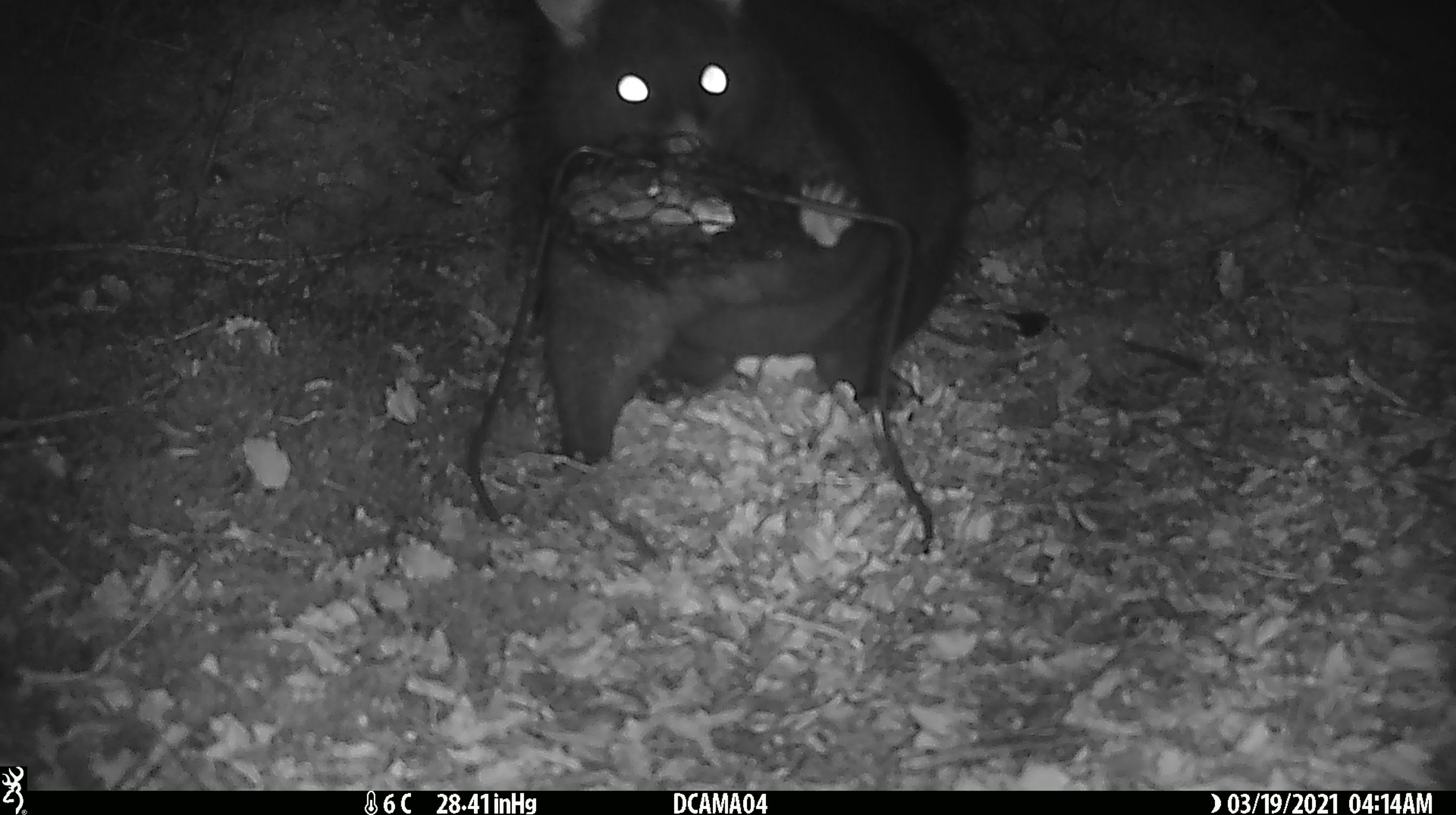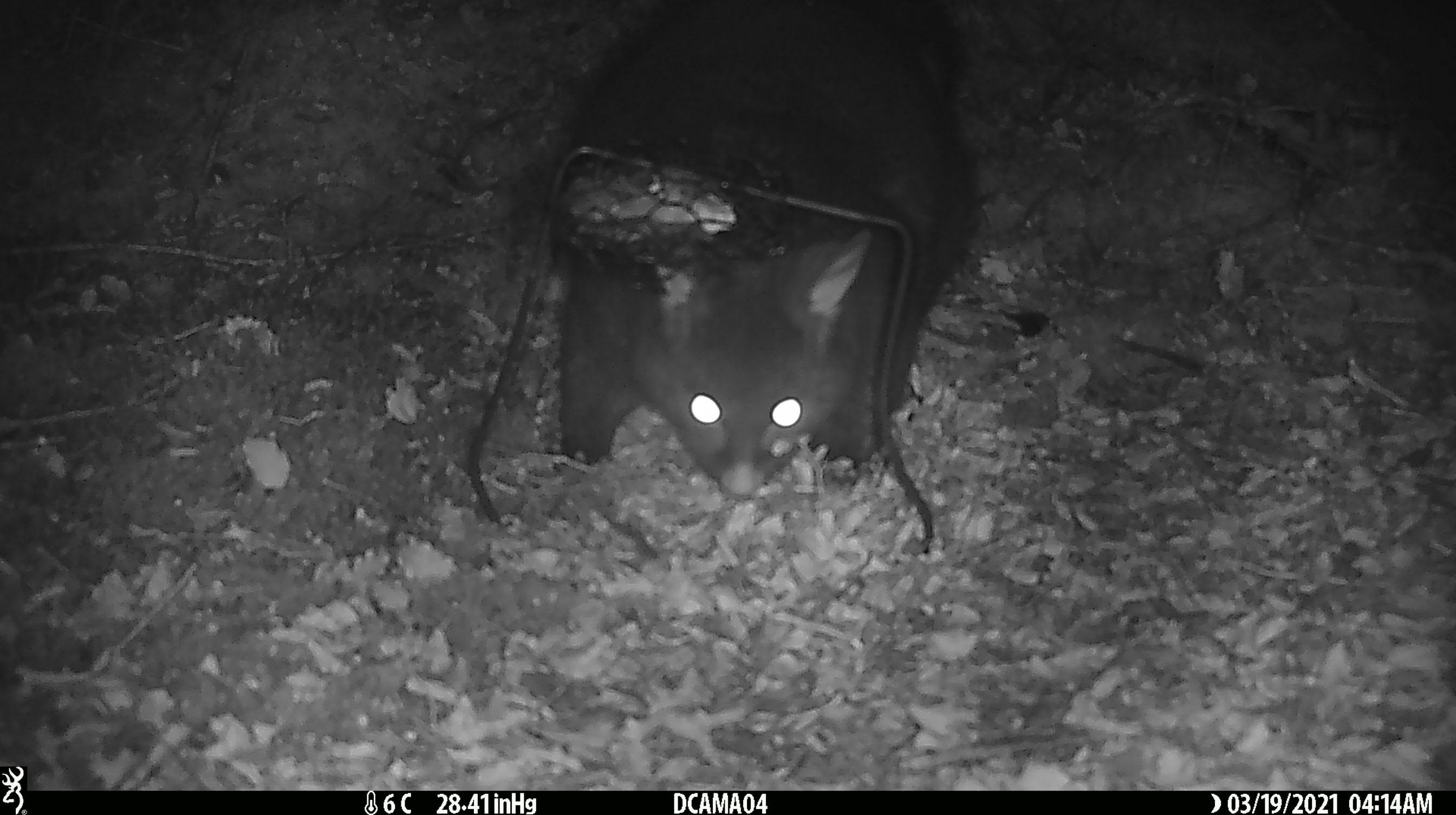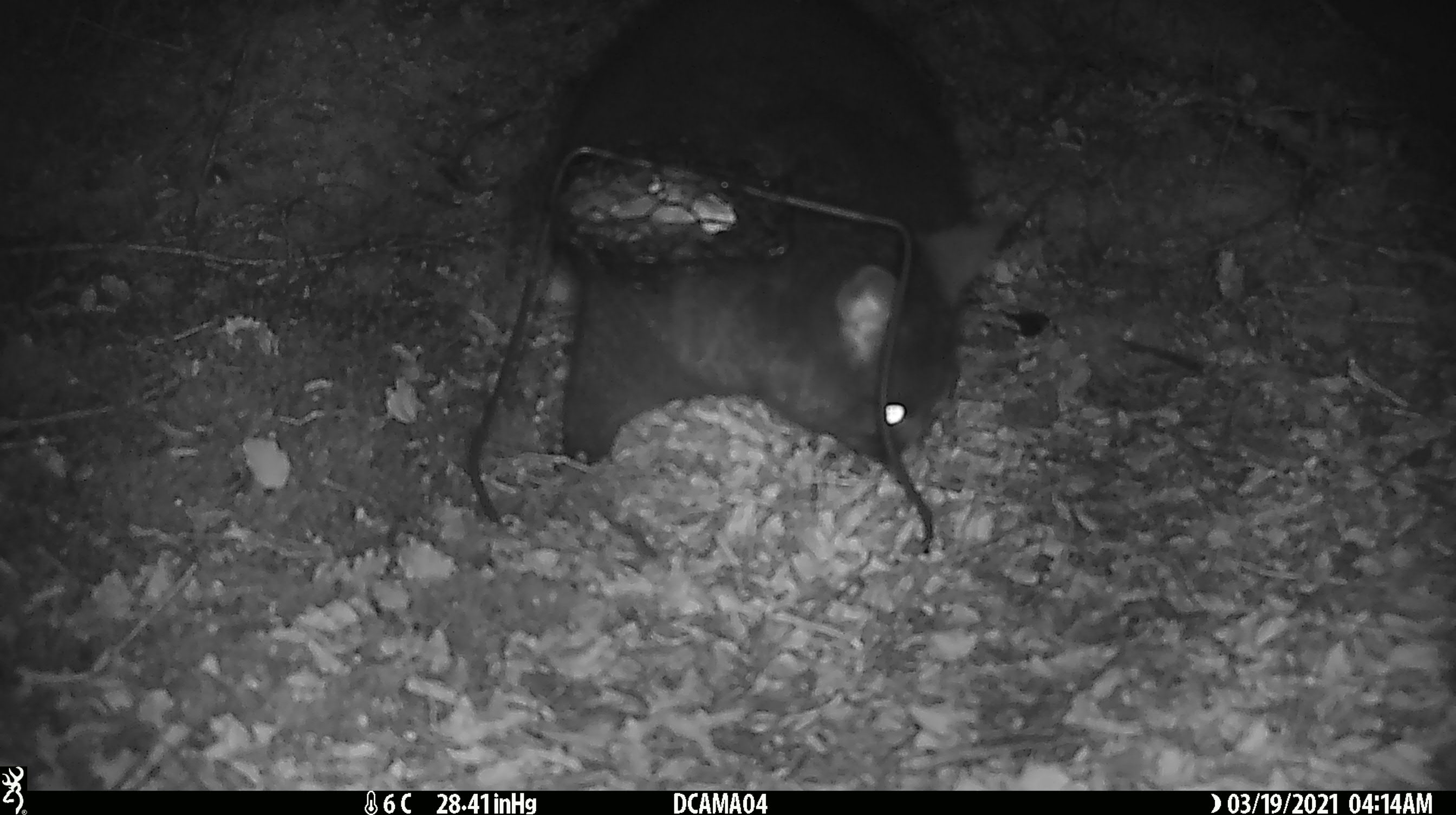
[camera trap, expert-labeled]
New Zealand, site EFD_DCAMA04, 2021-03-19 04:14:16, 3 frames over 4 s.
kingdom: Animalia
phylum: Chordata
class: Mammalia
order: Diprotodontia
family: Phalangeridae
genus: Trichosurus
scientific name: Trichosurus vulpecula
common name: common brushtail possum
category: possum